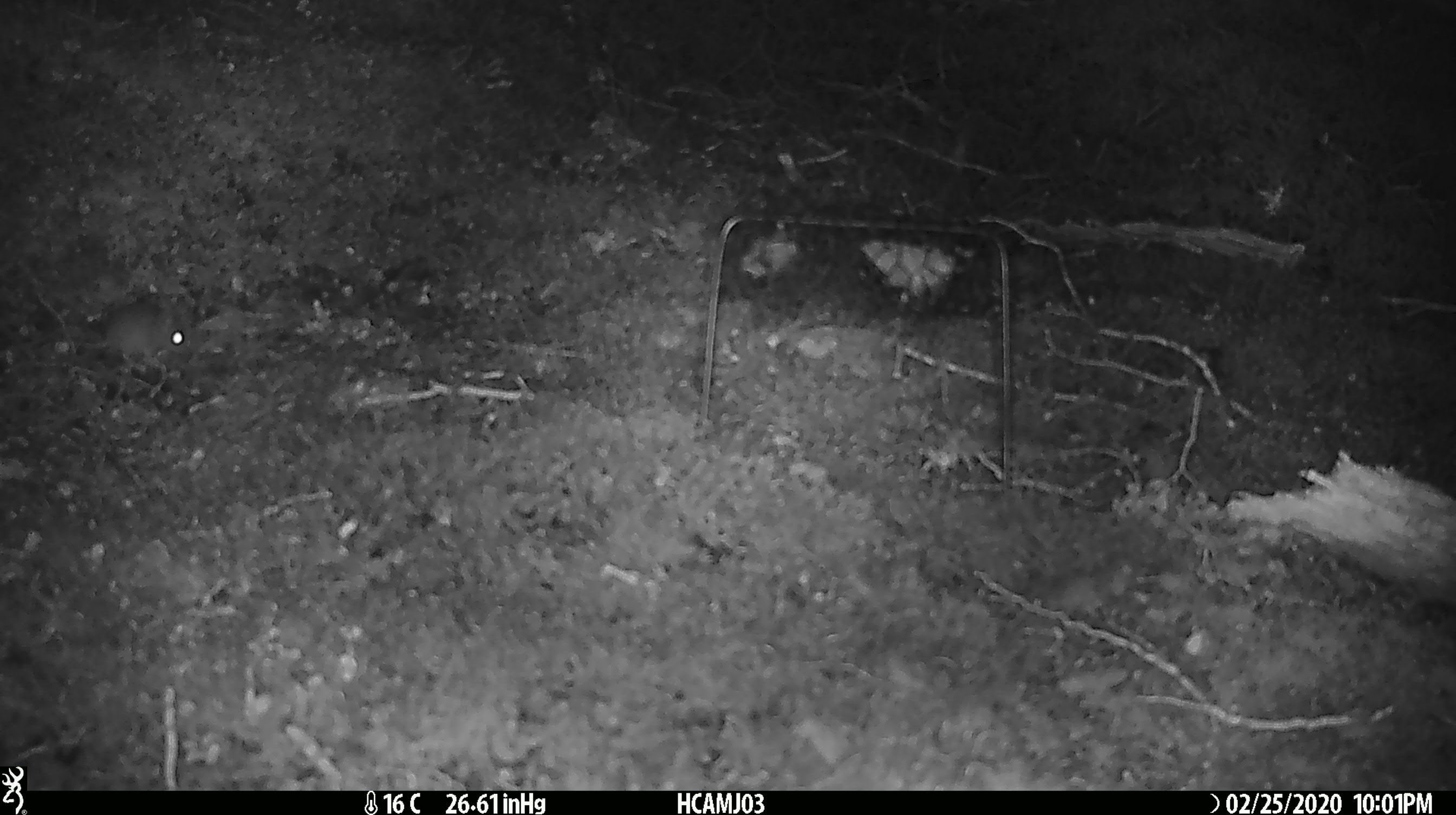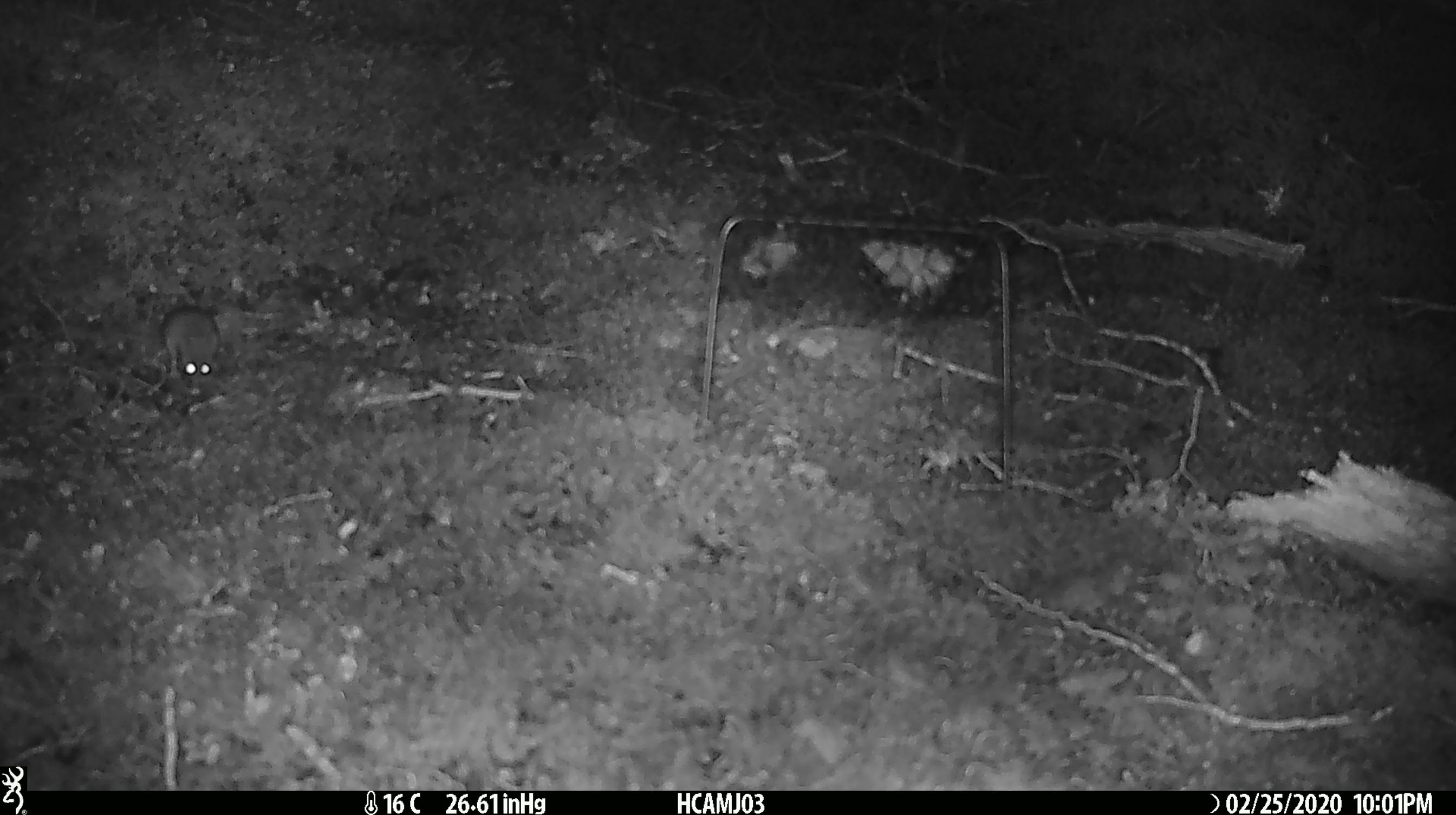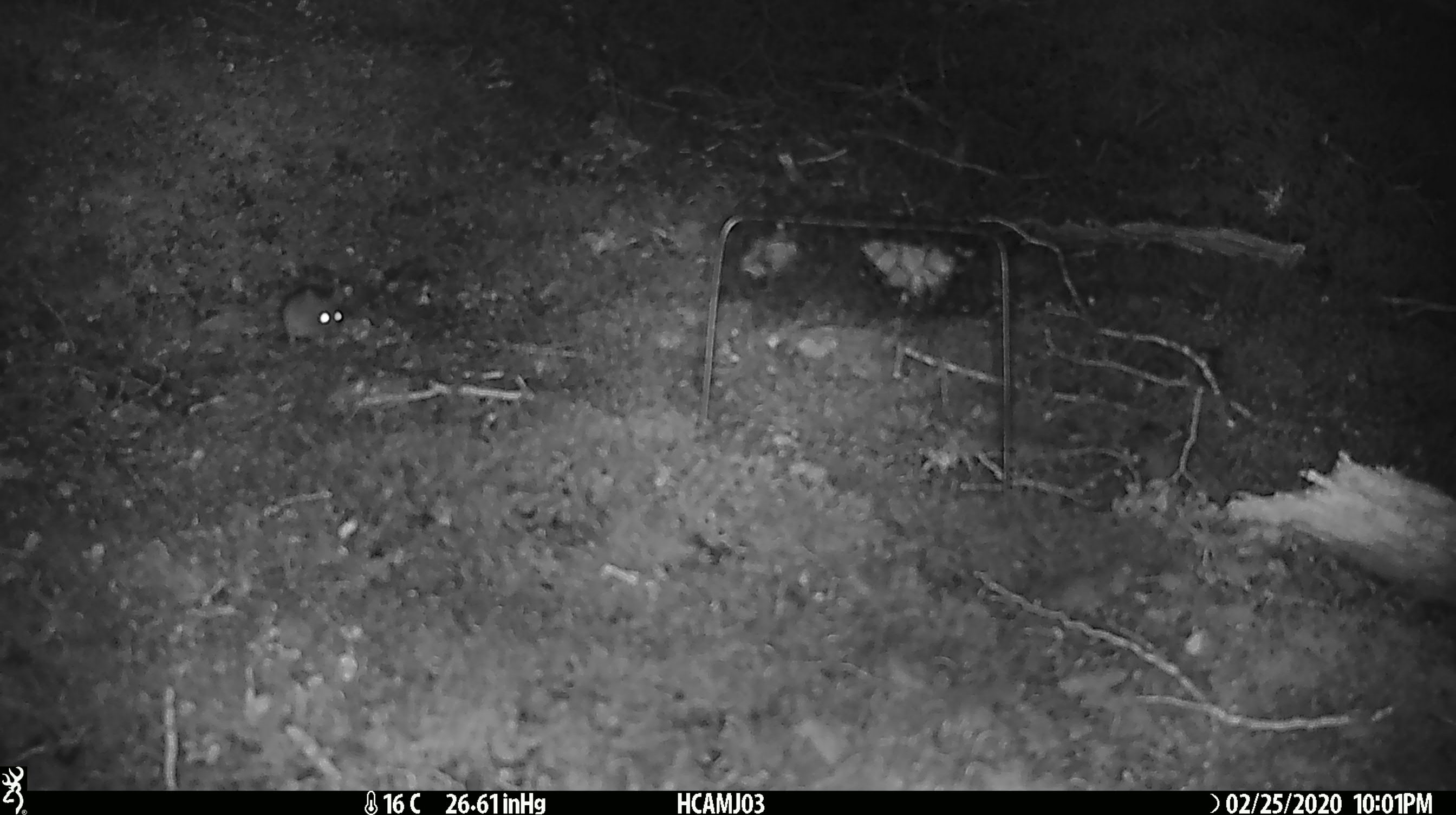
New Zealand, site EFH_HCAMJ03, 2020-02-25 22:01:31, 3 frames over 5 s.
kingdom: Animalia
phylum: Chordata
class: Mammalia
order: Rodentia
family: Muridae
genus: Mus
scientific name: Mus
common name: mouse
Mouse (Mus).